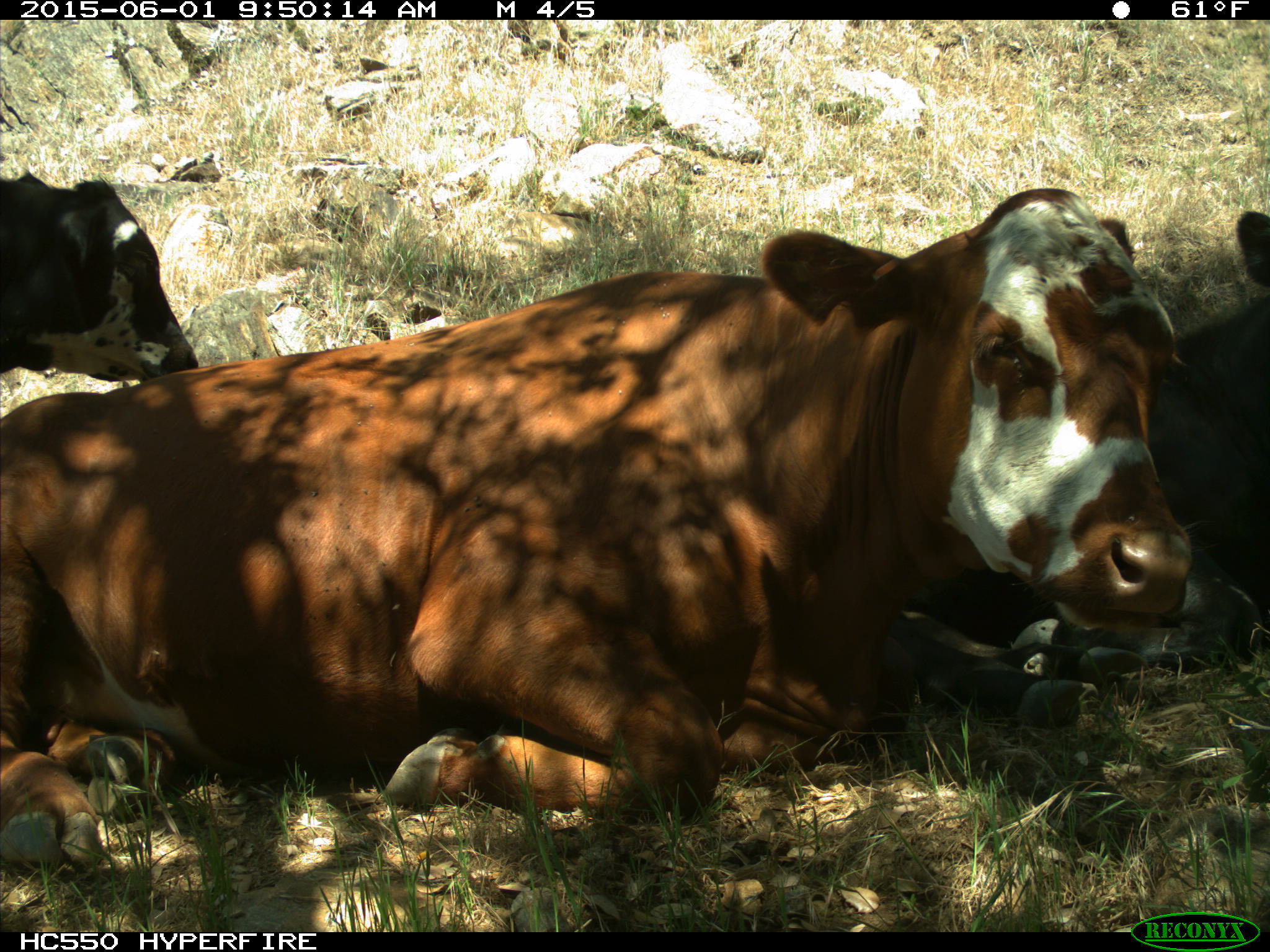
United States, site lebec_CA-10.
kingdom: Animalia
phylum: Chordata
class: Mammalia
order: Artiodactyla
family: Bovidae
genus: Bos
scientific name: Bos taurus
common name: domestic cow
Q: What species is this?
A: Bos taurus (domestic cow).